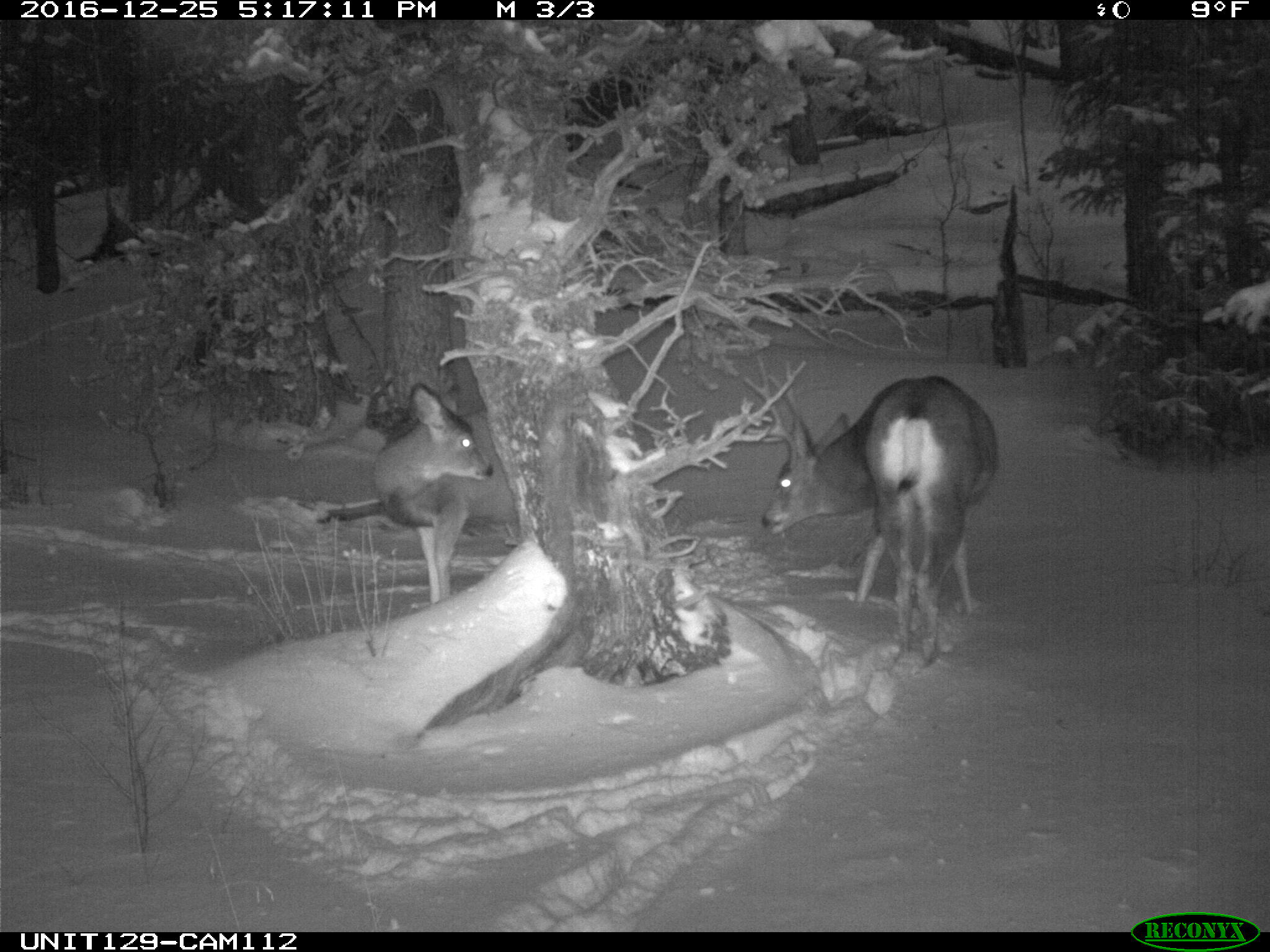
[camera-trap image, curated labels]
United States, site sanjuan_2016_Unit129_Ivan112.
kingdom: Animalia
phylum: Chordata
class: Mammalia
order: Artiodactyla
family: Cervidae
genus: Odocoileus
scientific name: Odocoileus hemionus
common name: mule deer